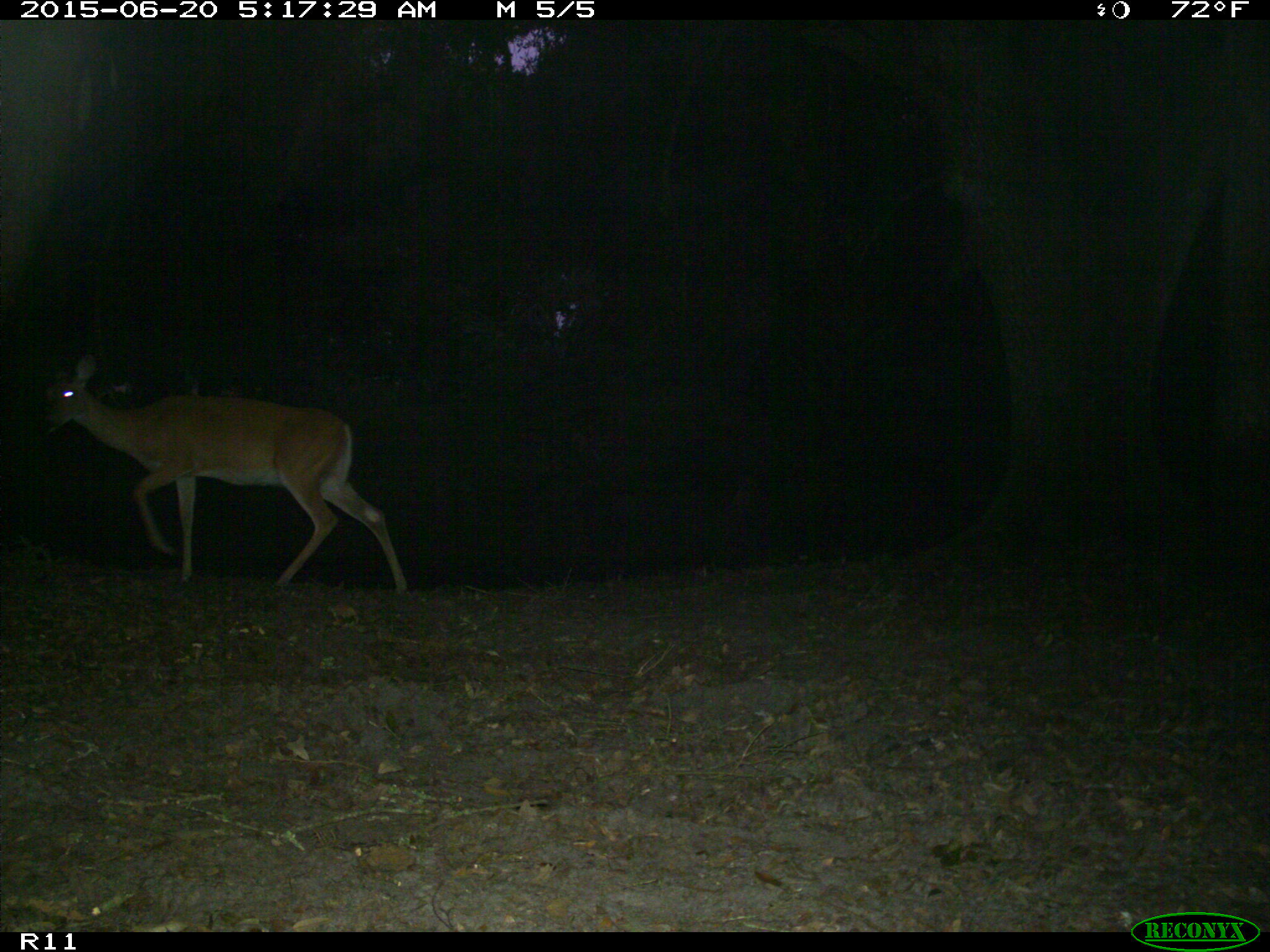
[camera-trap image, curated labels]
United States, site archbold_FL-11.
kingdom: Animalia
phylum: Chordata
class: Mammalia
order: Artiodactyla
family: Cervidae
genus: Odocoileus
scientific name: Odocoileus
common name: deer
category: unidentified deer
Unidentified deer (deer) (Odocoileus).